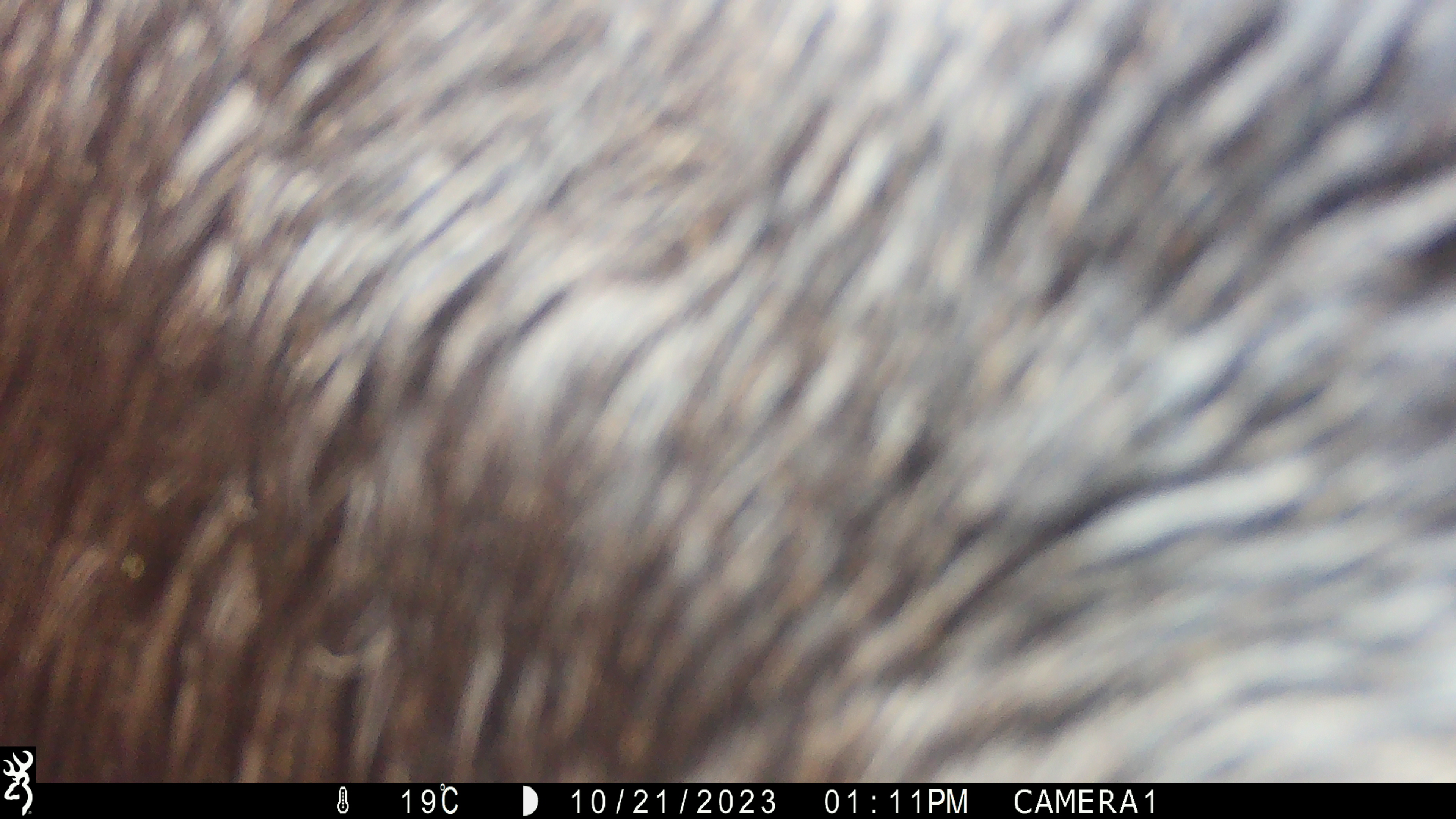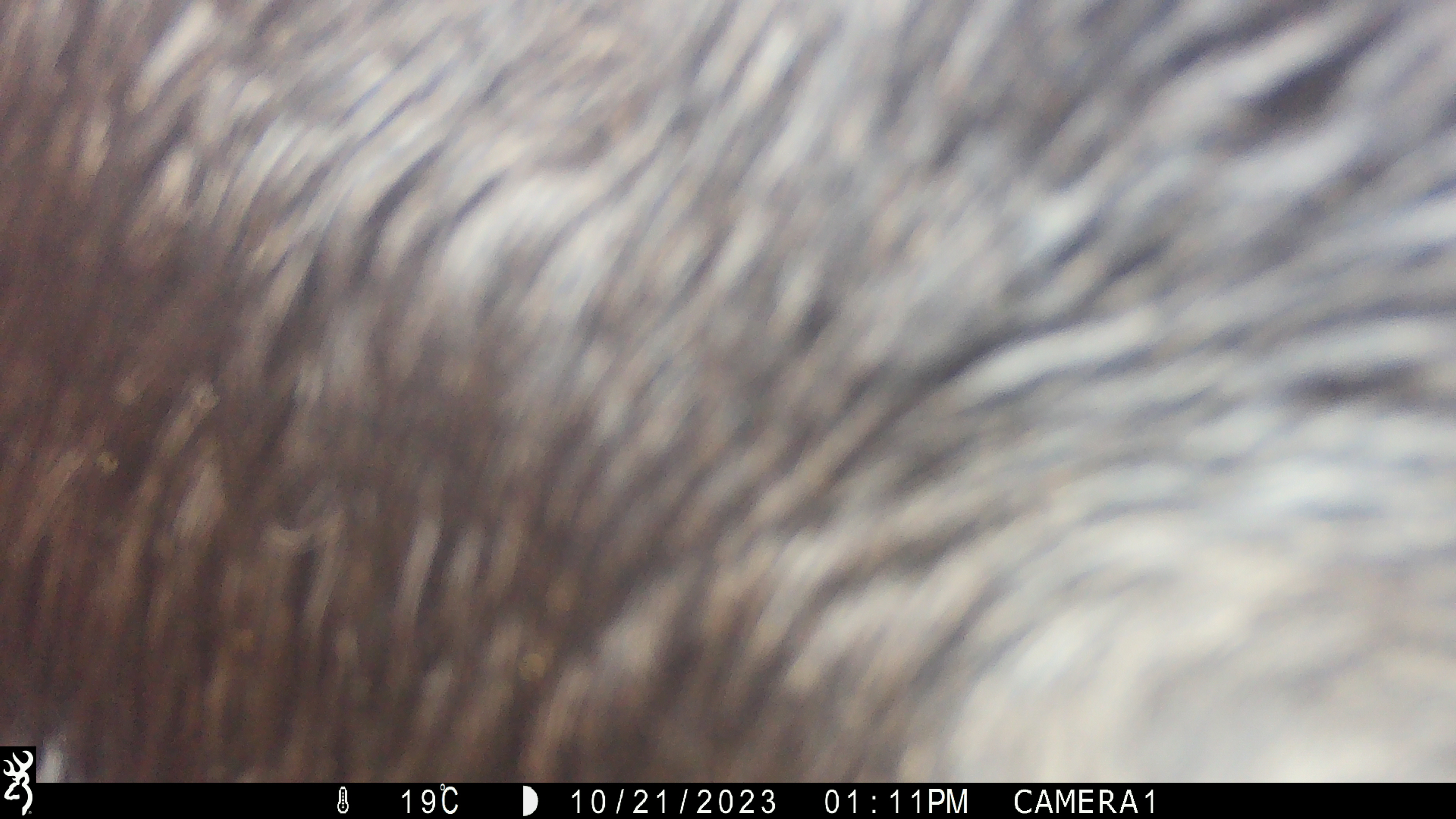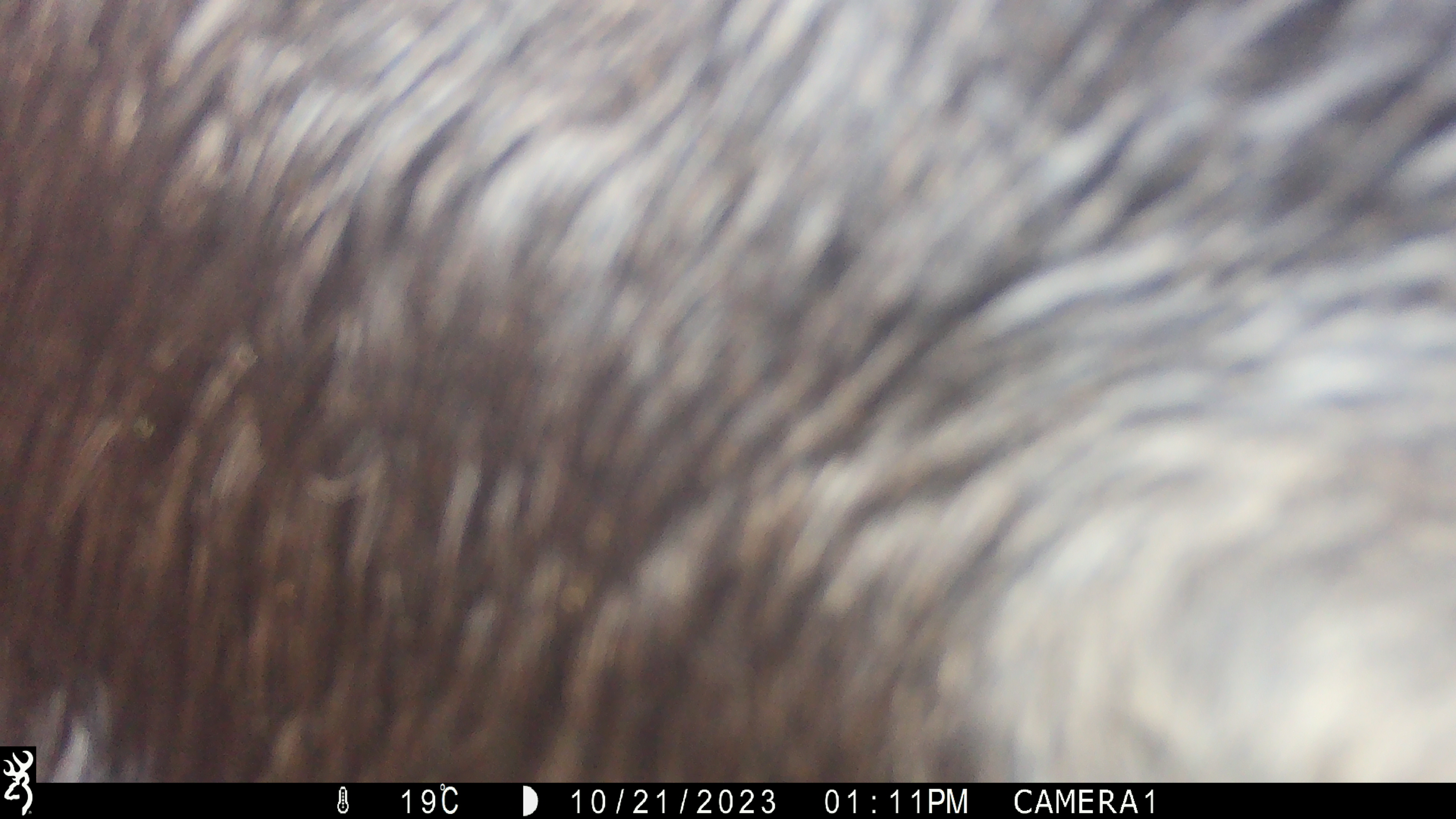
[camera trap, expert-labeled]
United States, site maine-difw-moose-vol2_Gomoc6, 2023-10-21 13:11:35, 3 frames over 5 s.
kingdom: Animalia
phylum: Chordata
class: Mammalia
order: Artiodactyla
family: Cervidae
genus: Alces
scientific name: Alces alces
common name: moose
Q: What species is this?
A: Moose (Alces alces).